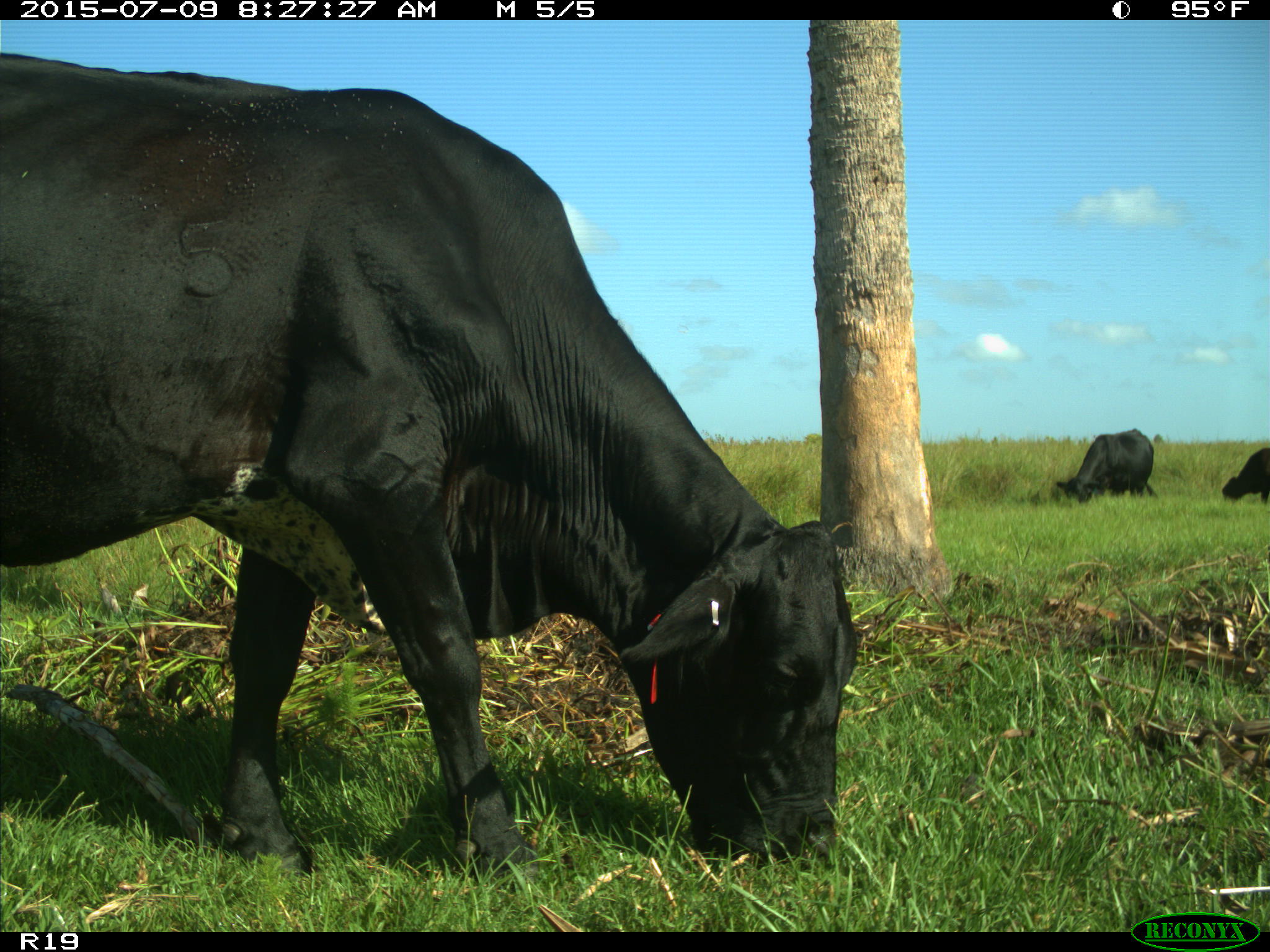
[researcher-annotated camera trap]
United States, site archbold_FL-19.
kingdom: Animalia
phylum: Chordata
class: Mammalia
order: Artiodactyla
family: Bovidae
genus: Bos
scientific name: Bos taurus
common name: domestic cow